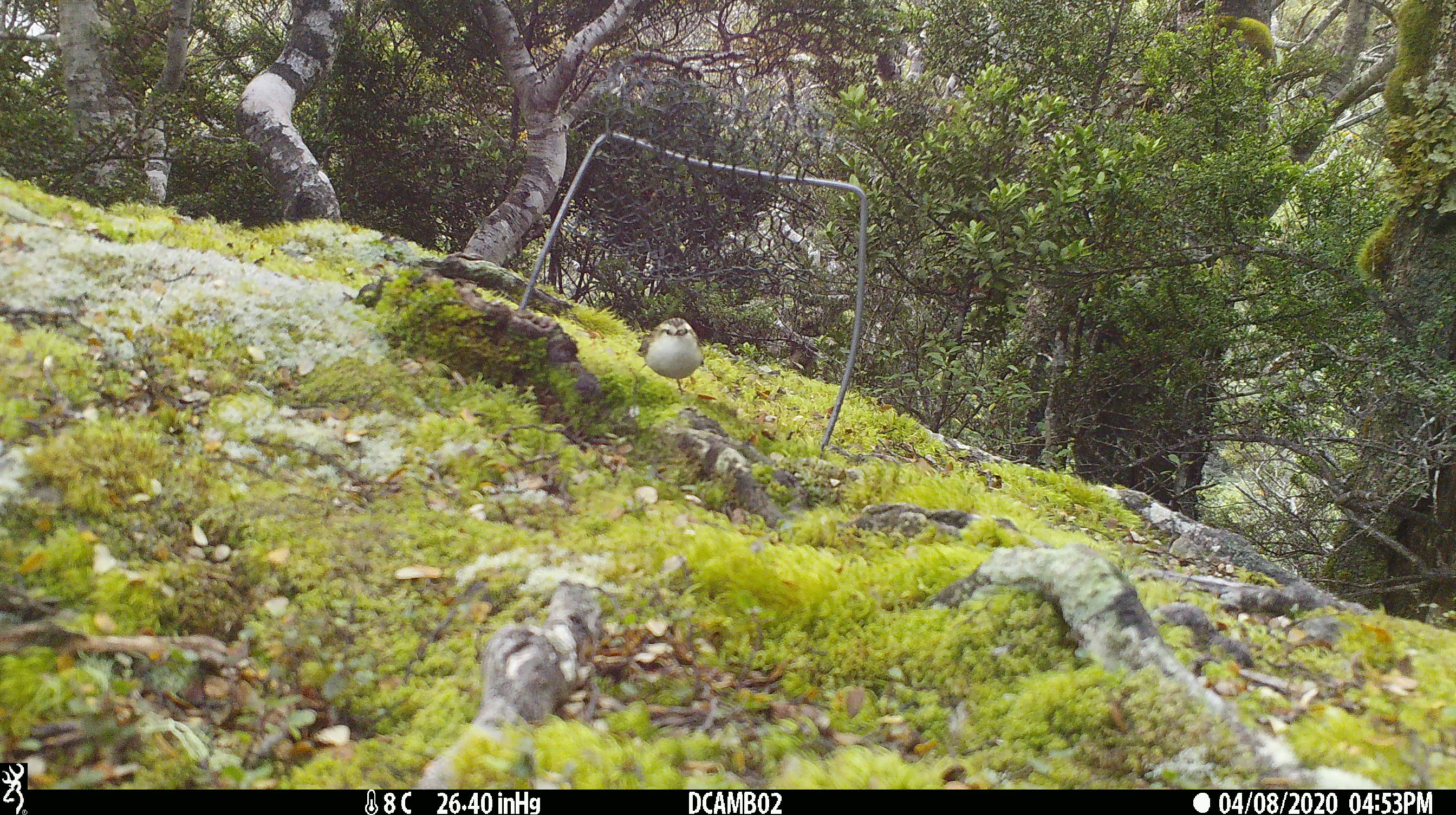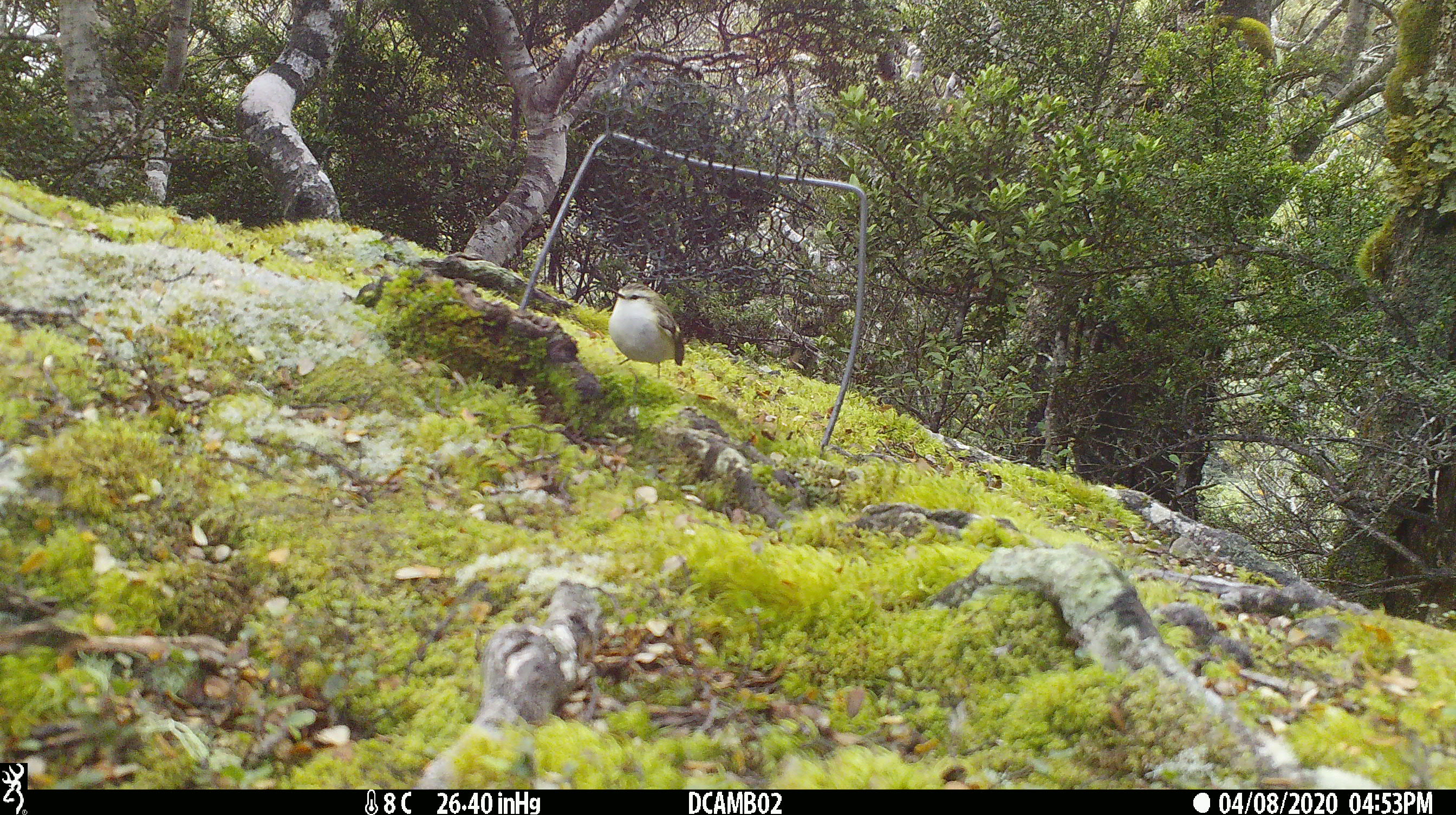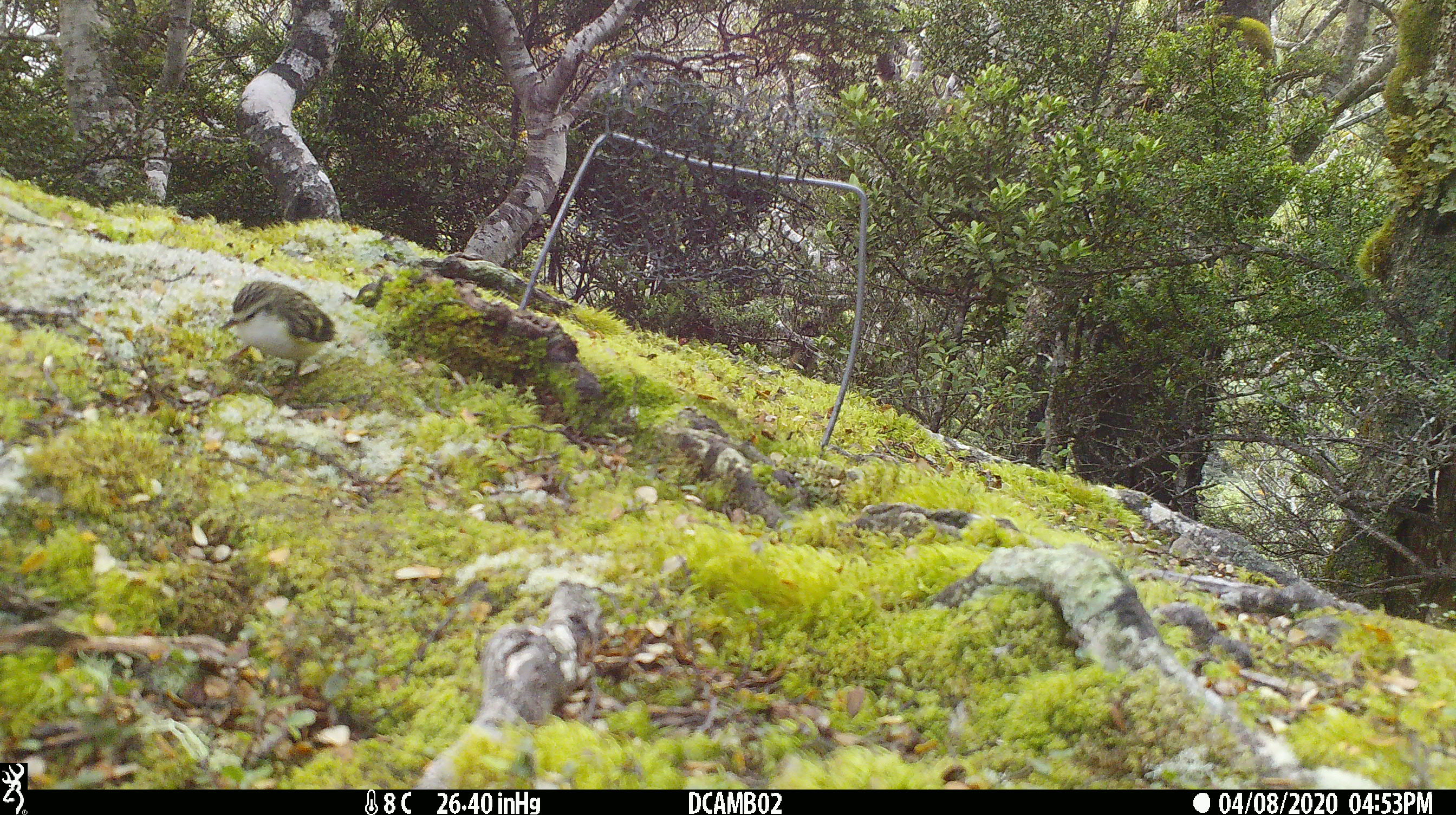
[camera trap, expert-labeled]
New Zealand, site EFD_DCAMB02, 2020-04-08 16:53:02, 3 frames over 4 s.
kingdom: Animalia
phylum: Chordata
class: Aves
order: Passeriformes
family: Acanthisittidae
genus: Acanthisitta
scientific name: Acanthisitta chloris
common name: rifleman